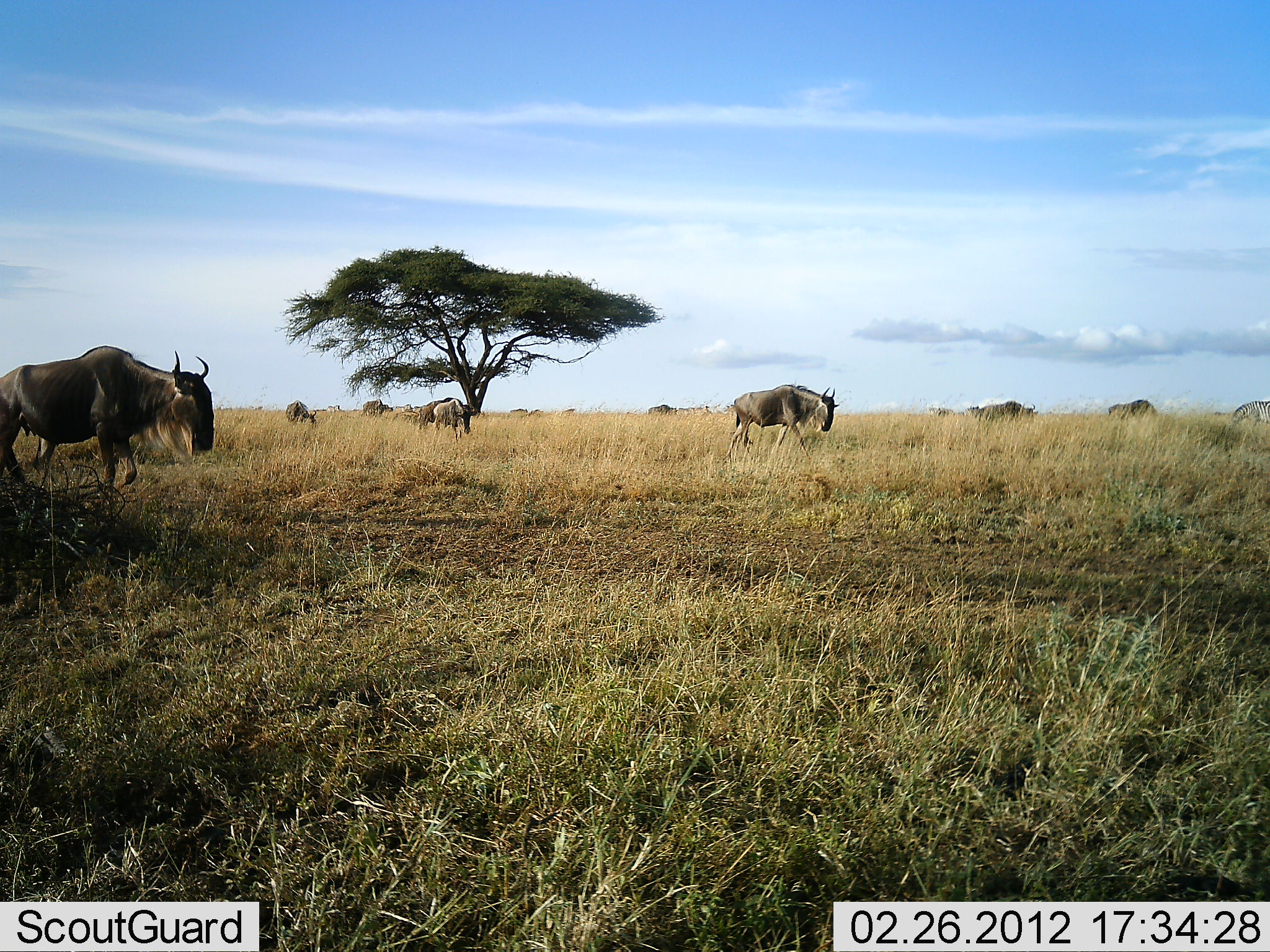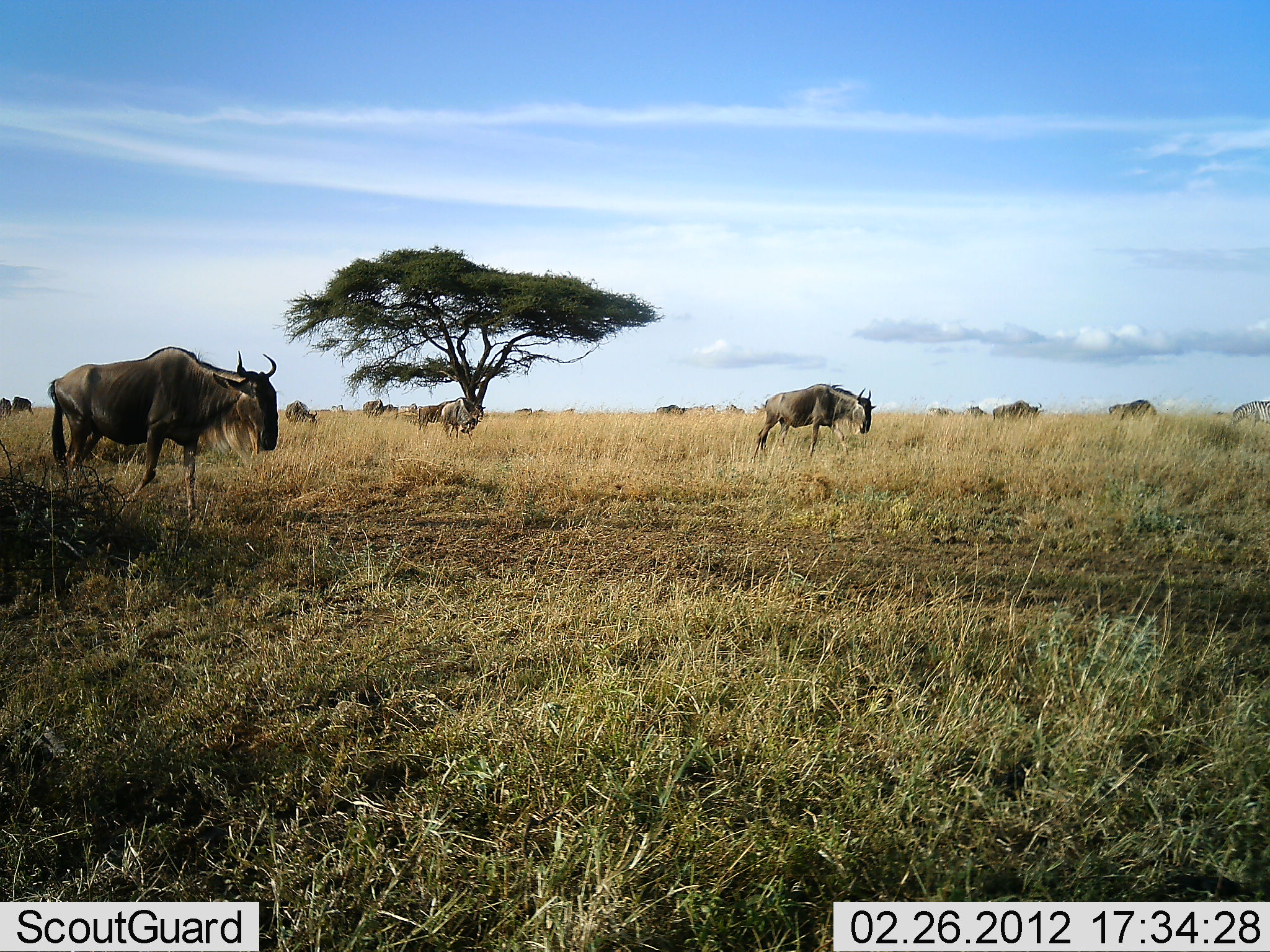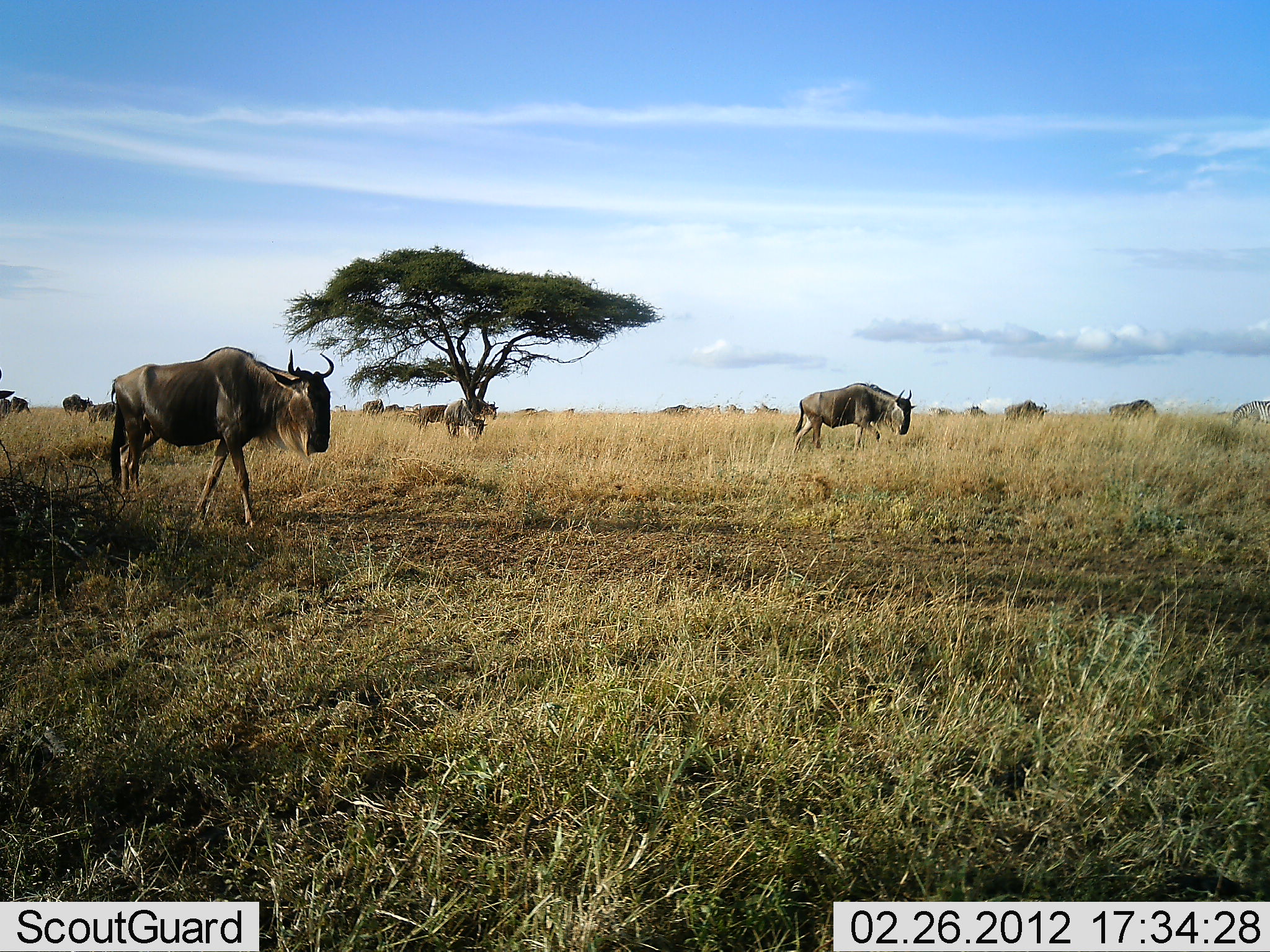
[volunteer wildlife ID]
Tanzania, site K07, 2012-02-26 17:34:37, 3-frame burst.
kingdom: Animalia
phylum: Chordata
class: Mammalia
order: Artiodactyla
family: Bovidae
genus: Connochaetes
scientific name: Connochaetes taurinus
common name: blue wildebeest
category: wildebeest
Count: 11-50.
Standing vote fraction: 26%.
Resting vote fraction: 0%.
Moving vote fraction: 87%.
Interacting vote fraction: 0%.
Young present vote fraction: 0%.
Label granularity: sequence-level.